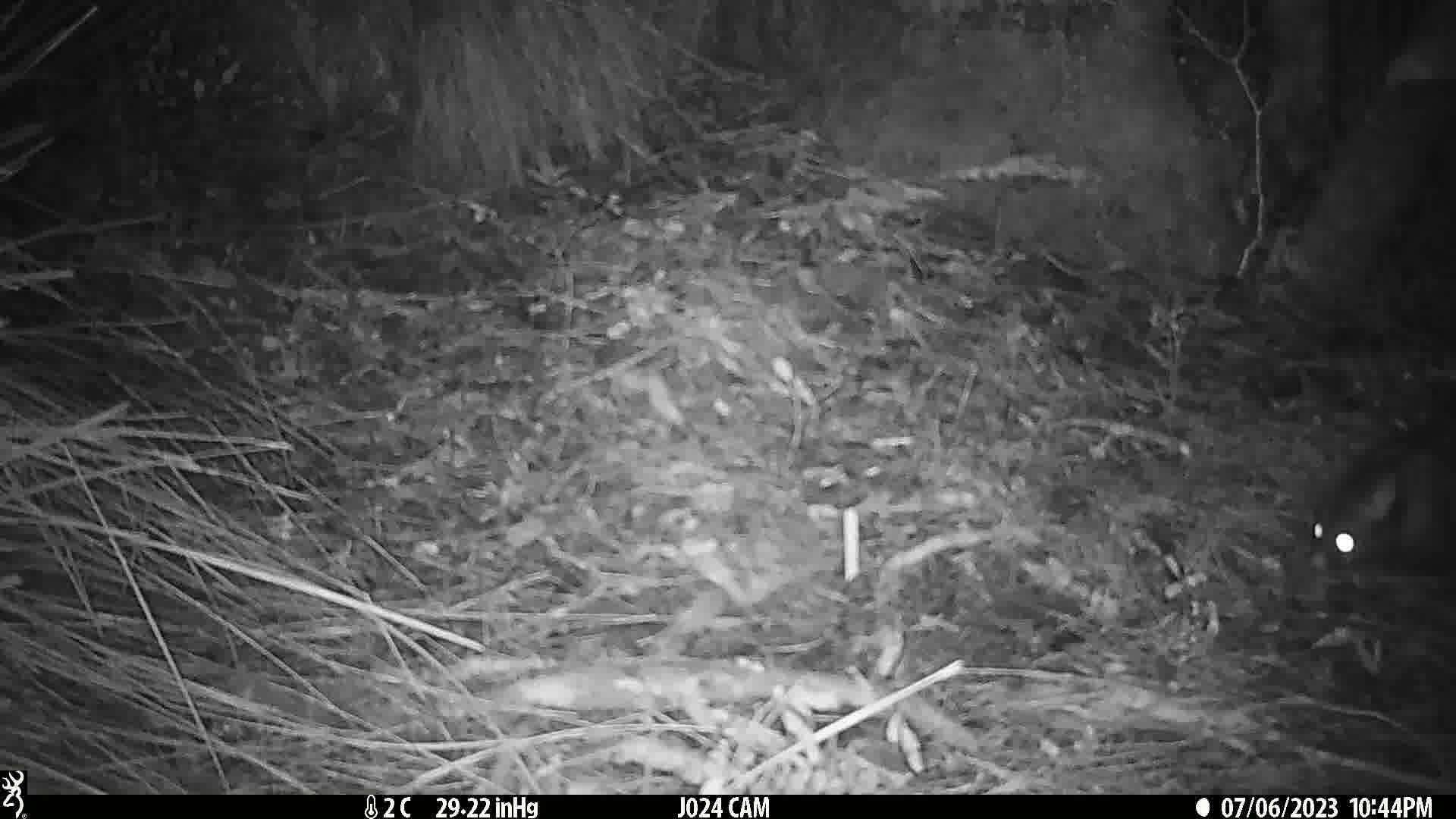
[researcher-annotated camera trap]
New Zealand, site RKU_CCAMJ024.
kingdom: Animalia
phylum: Chordata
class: Mammalia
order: Diprotodontia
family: Phalangeridae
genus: Trichosurus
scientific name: Trichosurus vulpecula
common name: common brushtail possum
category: possum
Possum (common brushtail possum) (Trichosurus vulpecula).